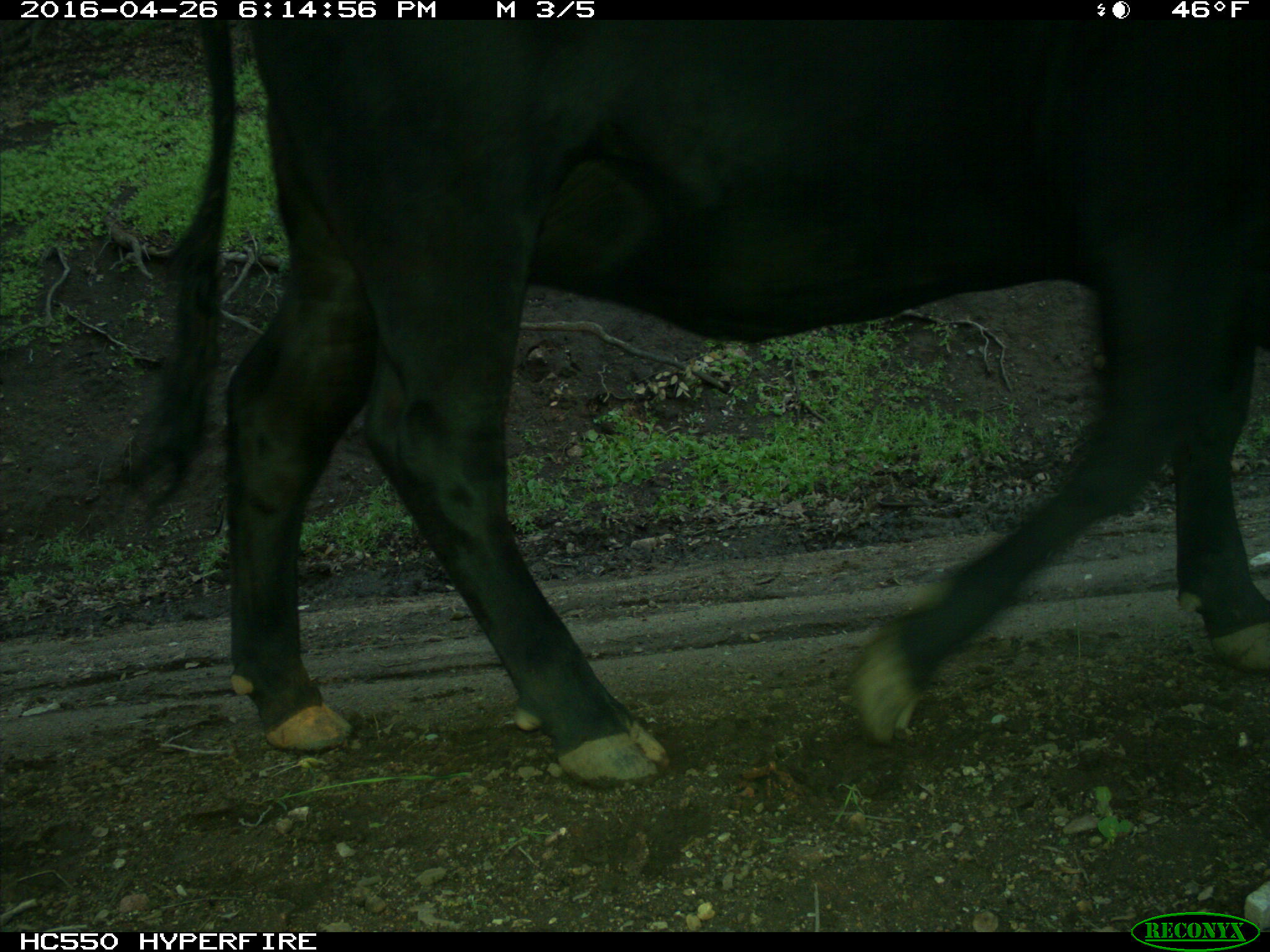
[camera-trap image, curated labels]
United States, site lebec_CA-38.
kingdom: Animalia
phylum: Chordata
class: Mammalia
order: Artiodactyla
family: Bovidae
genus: Bos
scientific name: Bos taurus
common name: domestic cow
Bos taurus (domestic cow).